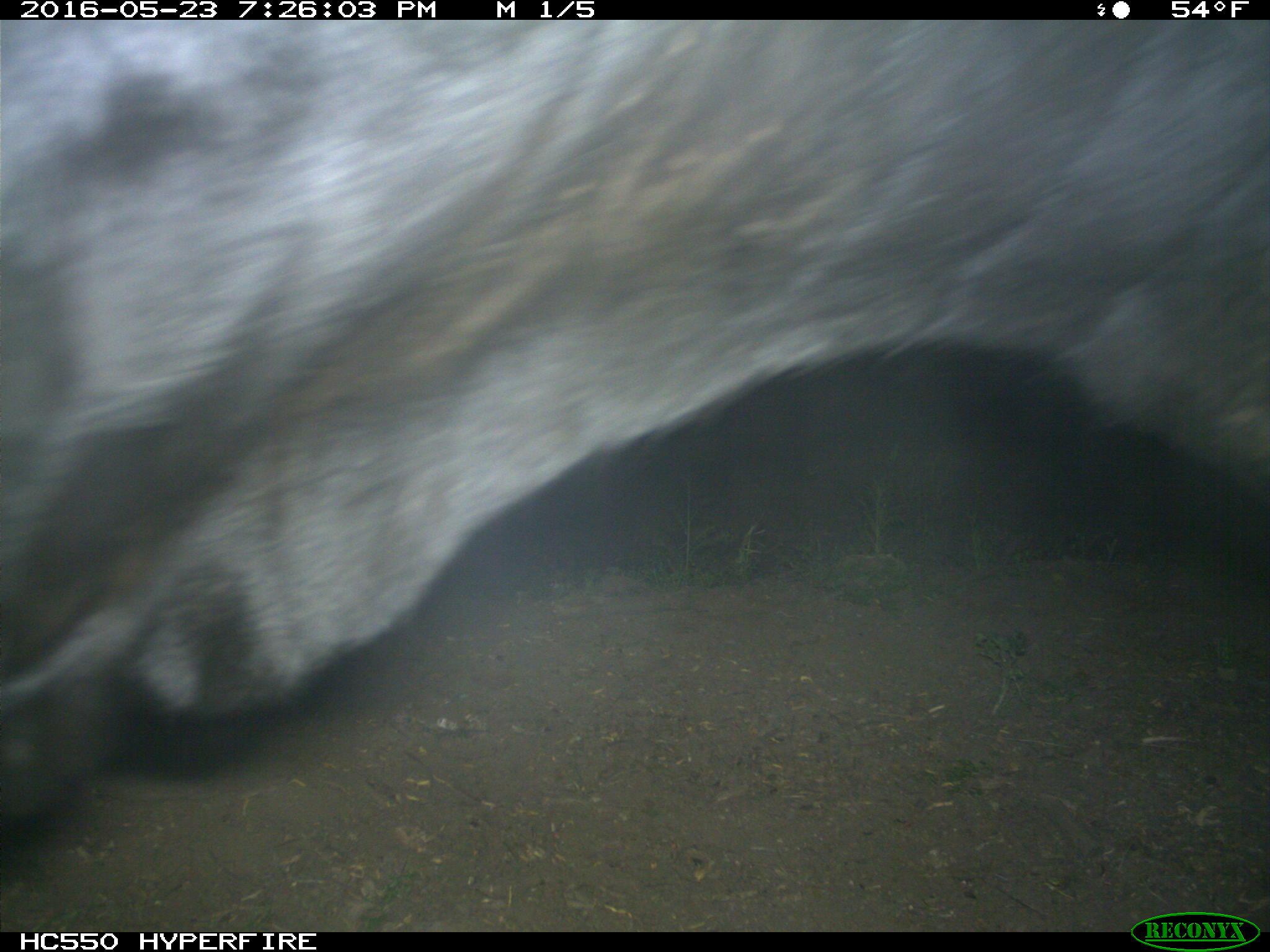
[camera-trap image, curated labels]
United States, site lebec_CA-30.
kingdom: Animalia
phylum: Chordata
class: Mammalia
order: Artiodactyla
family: Bovidae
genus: Bos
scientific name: Bos taurus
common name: domestic cow